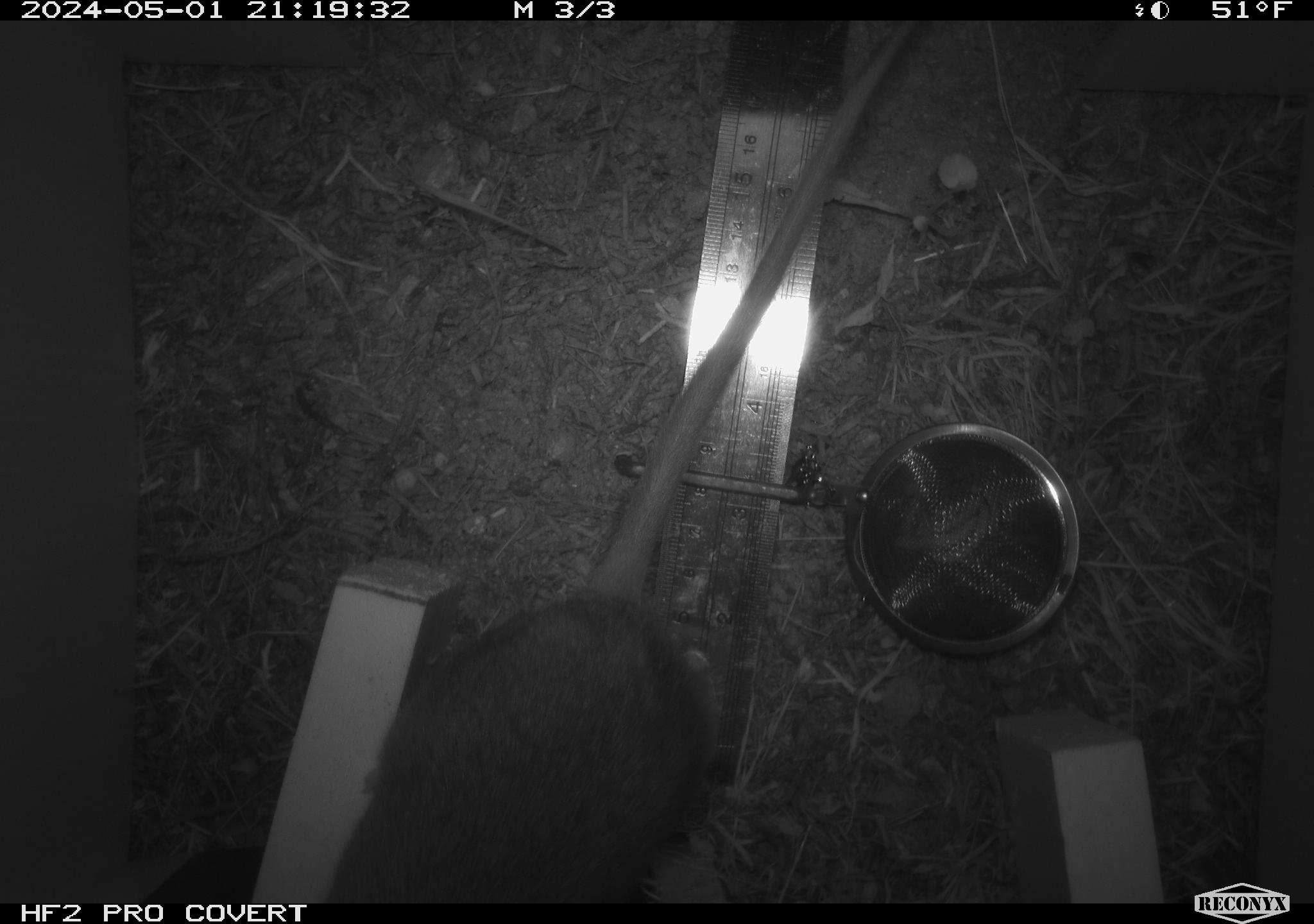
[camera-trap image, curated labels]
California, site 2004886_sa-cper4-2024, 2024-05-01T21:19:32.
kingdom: Animalia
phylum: Chordata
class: Mammalia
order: Rodentia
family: Cricetidae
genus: Neotoma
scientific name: Neotoma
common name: pack rat or woodrat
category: neotoma species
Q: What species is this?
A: Neotoma species (pack rat or woodrat) (Neotoma).